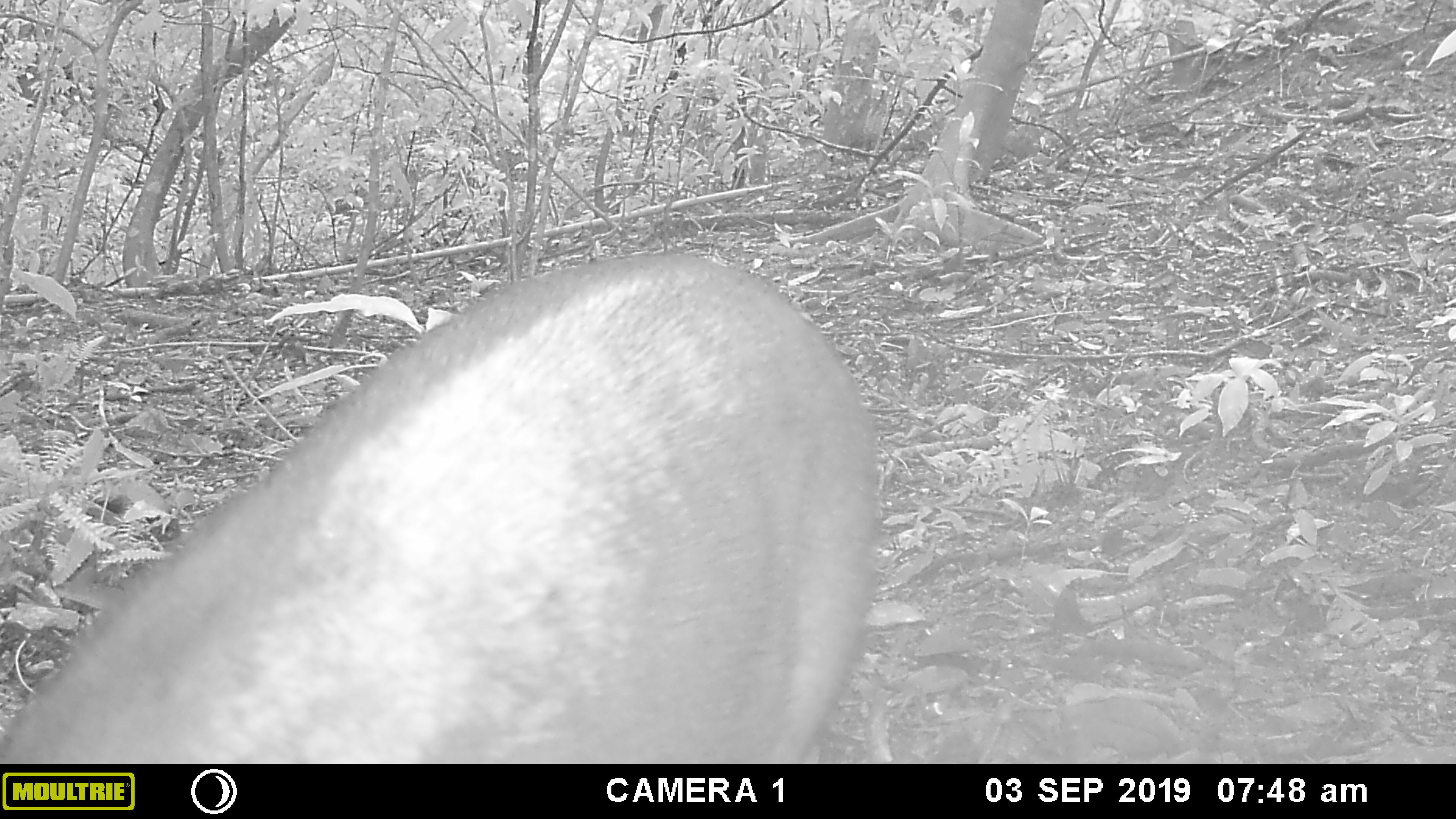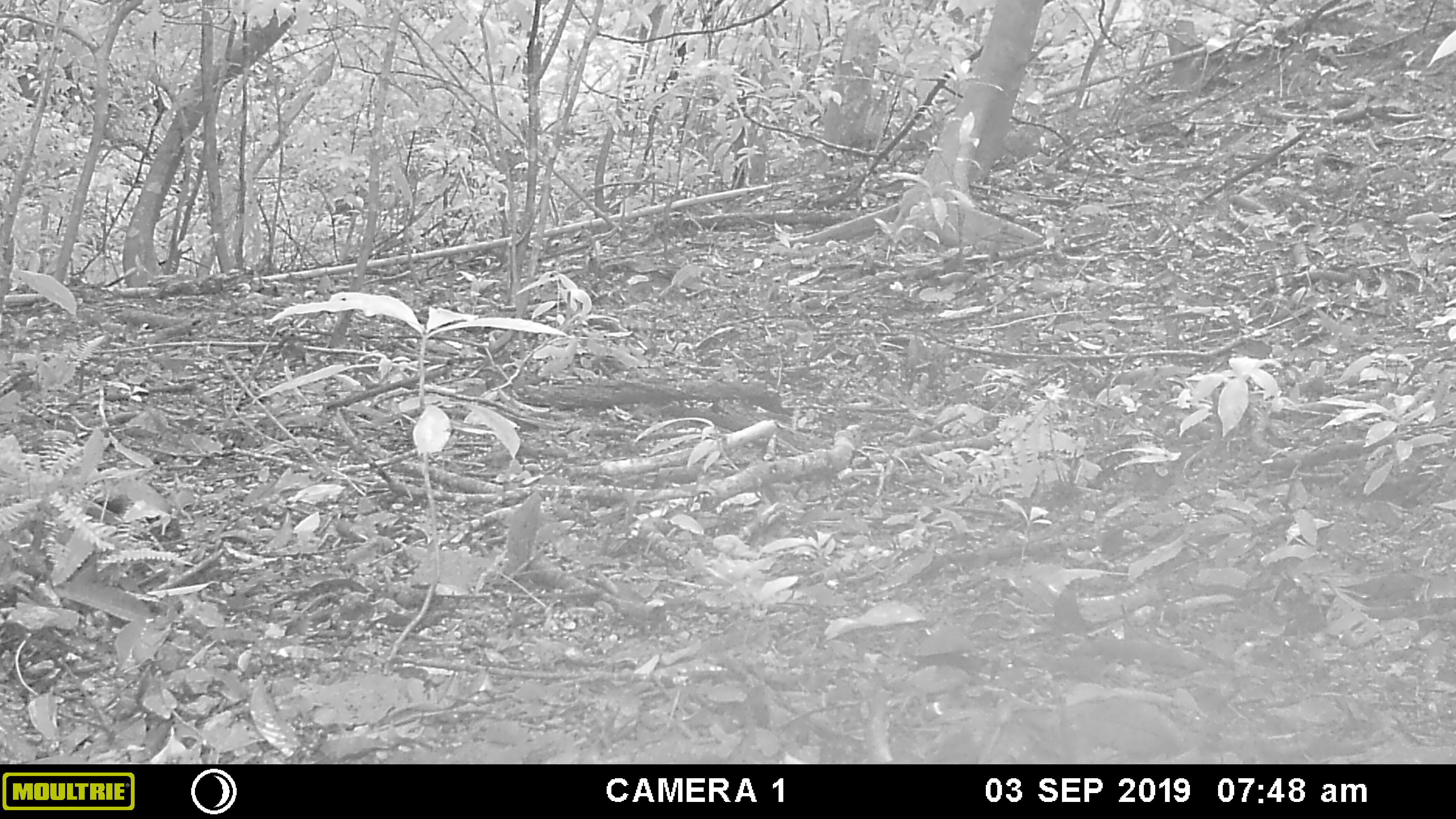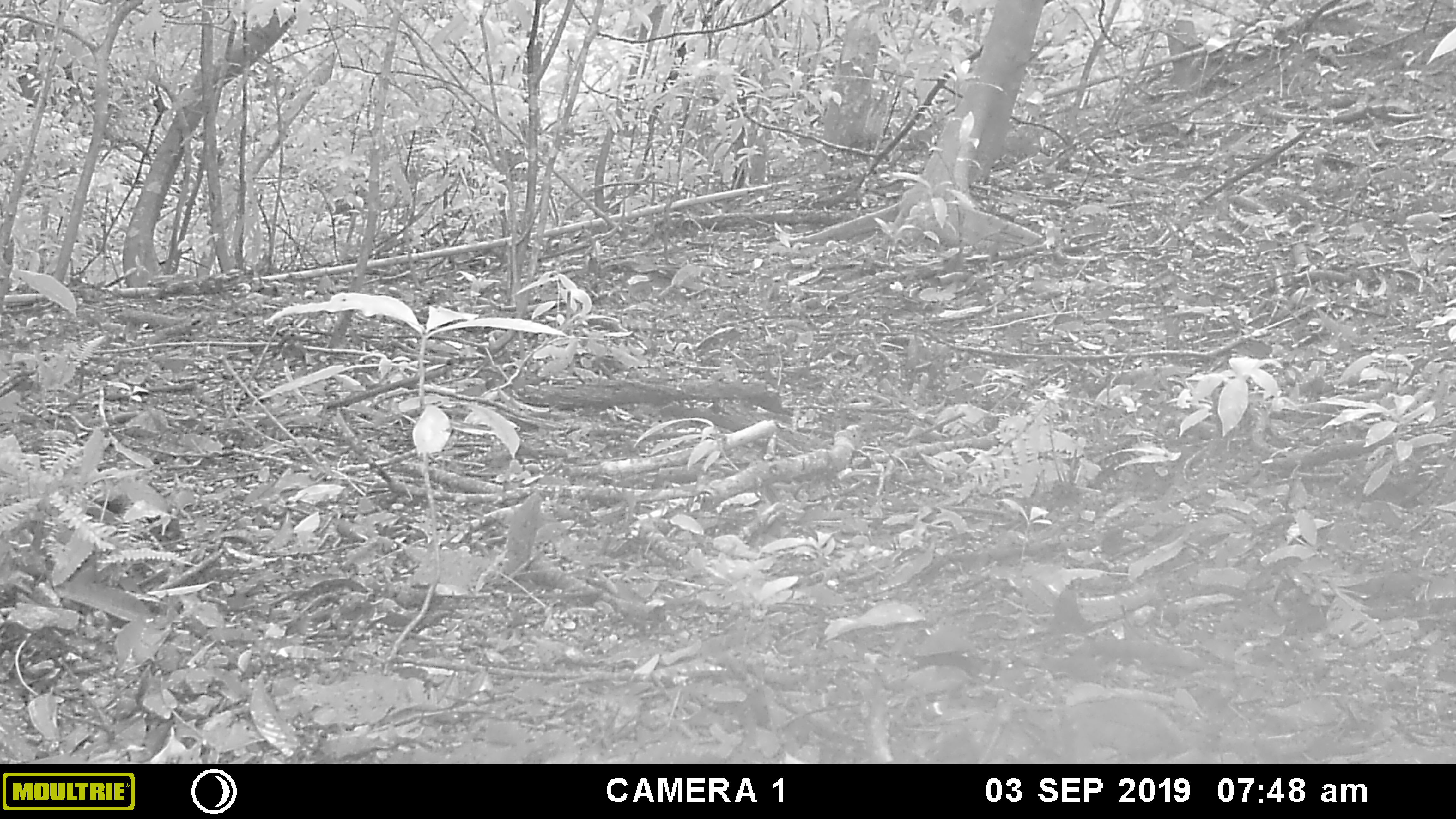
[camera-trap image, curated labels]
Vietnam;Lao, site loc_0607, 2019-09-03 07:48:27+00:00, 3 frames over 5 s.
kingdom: Animalia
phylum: Chordata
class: Mammalia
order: Artiodactyla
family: Suidae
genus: Sus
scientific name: Sus scrofa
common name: eurasian wild pig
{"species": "eurasian wild pig (Sus scrofa)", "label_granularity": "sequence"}